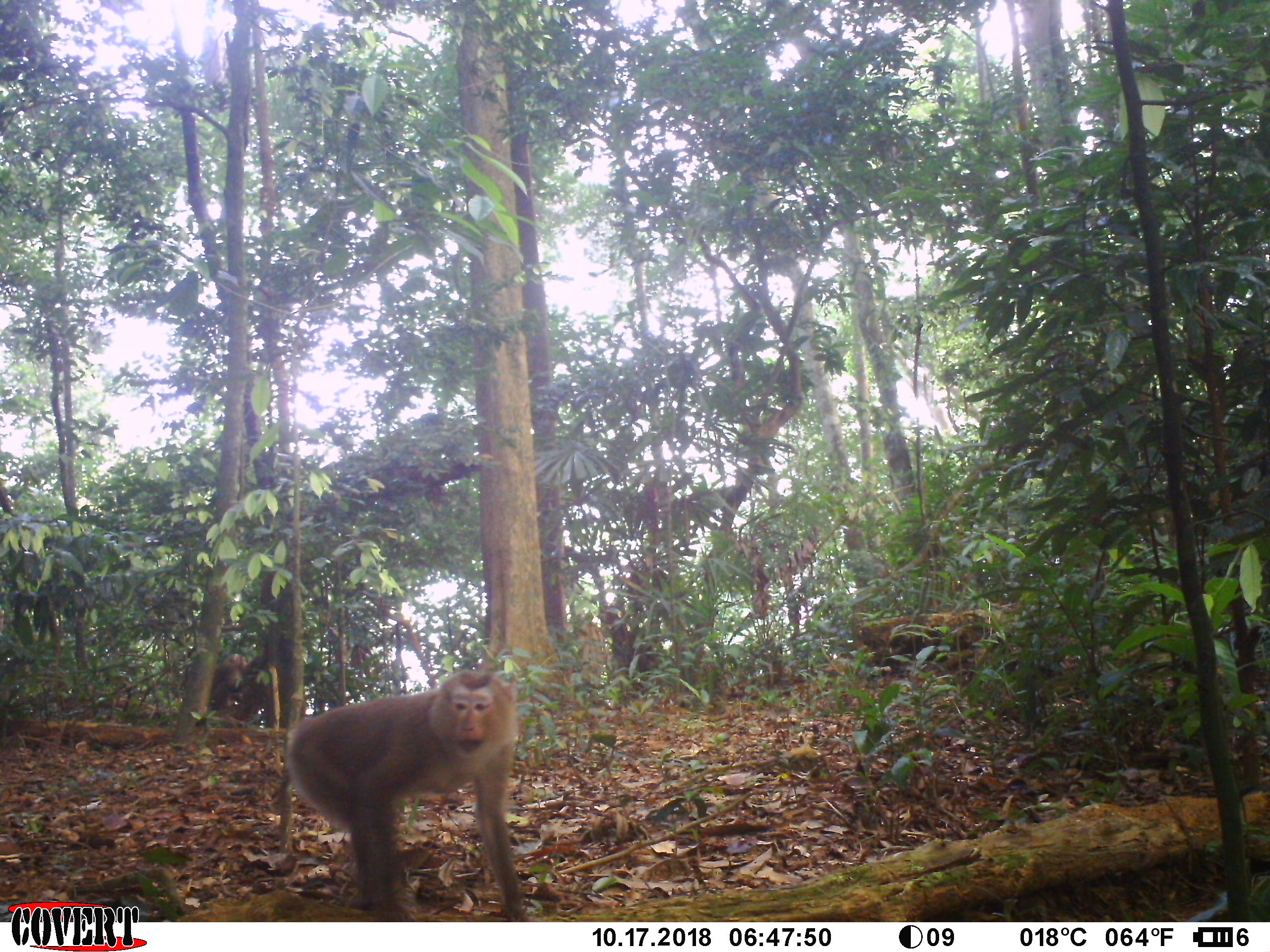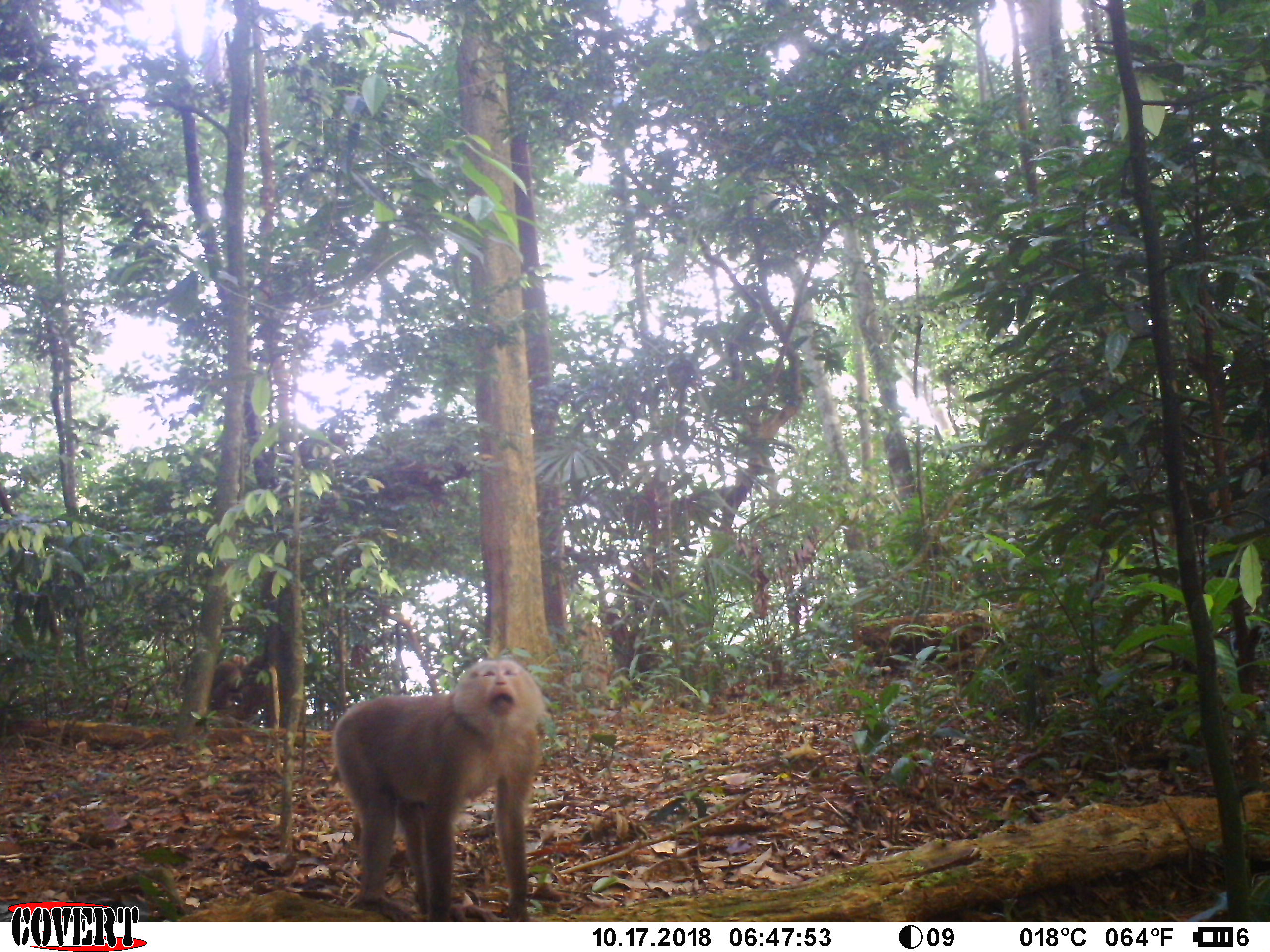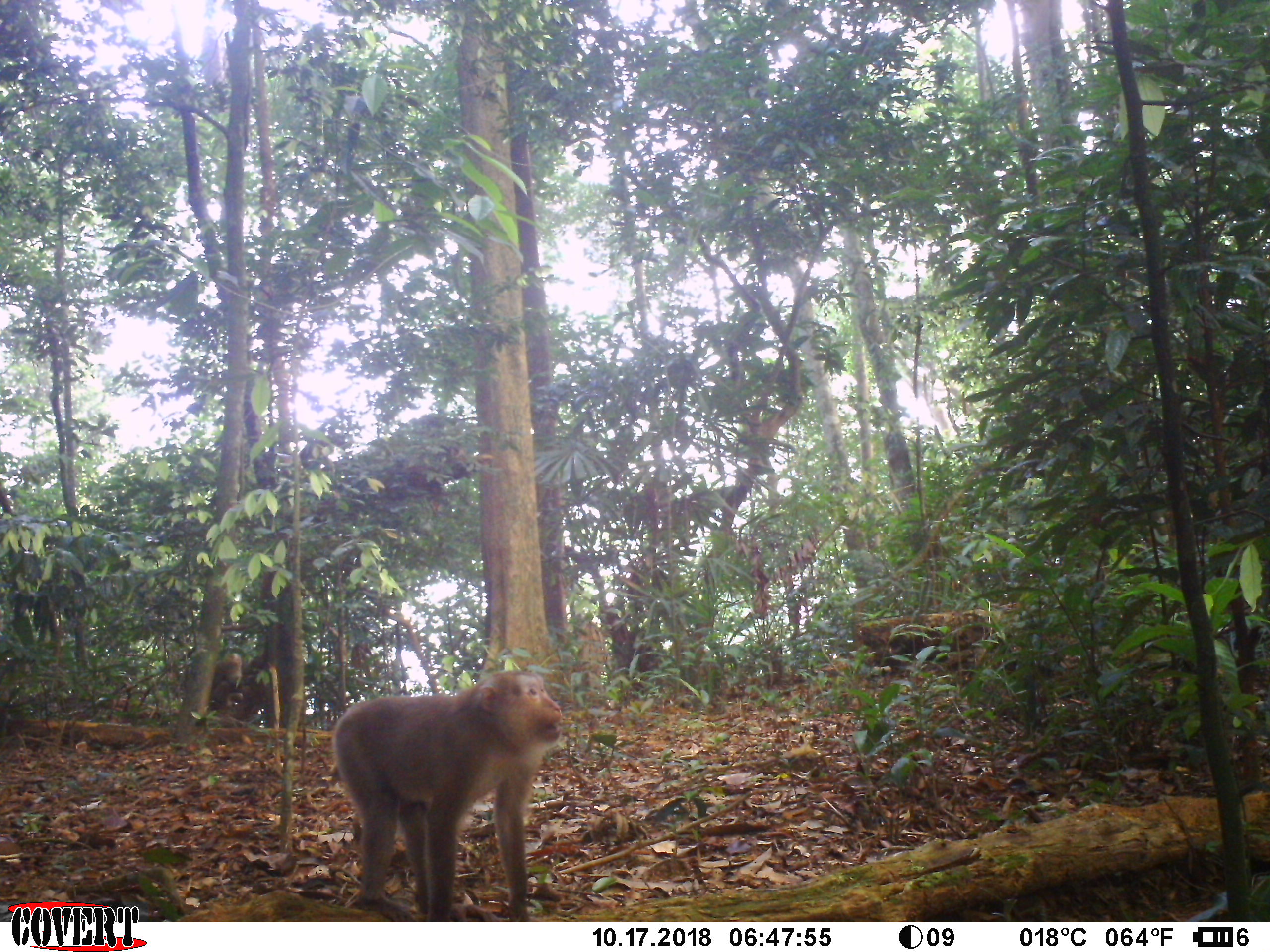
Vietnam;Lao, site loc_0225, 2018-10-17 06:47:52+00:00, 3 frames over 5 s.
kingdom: Animalia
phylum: Chordata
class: Mammalia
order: Primates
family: Cercopithecidae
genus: Macaca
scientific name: Macaca nemestrina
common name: pig-tailed macaque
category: pig tailed macaque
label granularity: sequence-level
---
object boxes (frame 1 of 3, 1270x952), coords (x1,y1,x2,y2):
pig tailed macaque: (276,670,531,922); (212,653,251,711)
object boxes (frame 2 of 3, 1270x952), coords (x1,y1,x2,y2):
pig tailed macaque: (327,652,551,922); (212,654,248,709)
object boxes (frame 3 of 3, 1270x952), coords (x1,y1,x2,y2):
pig tailed macaque: (327,667,563,922); (210,652,247,710)